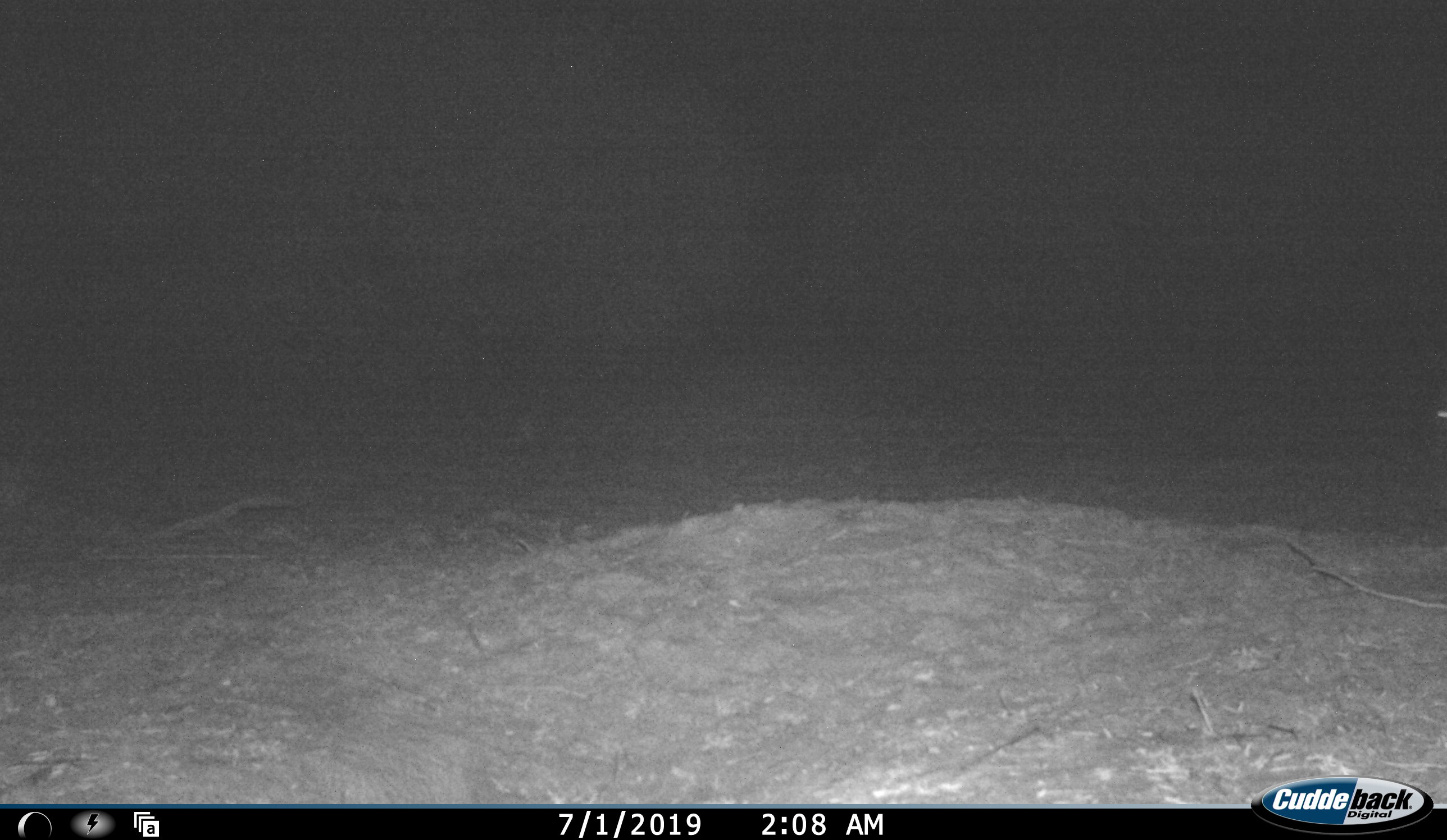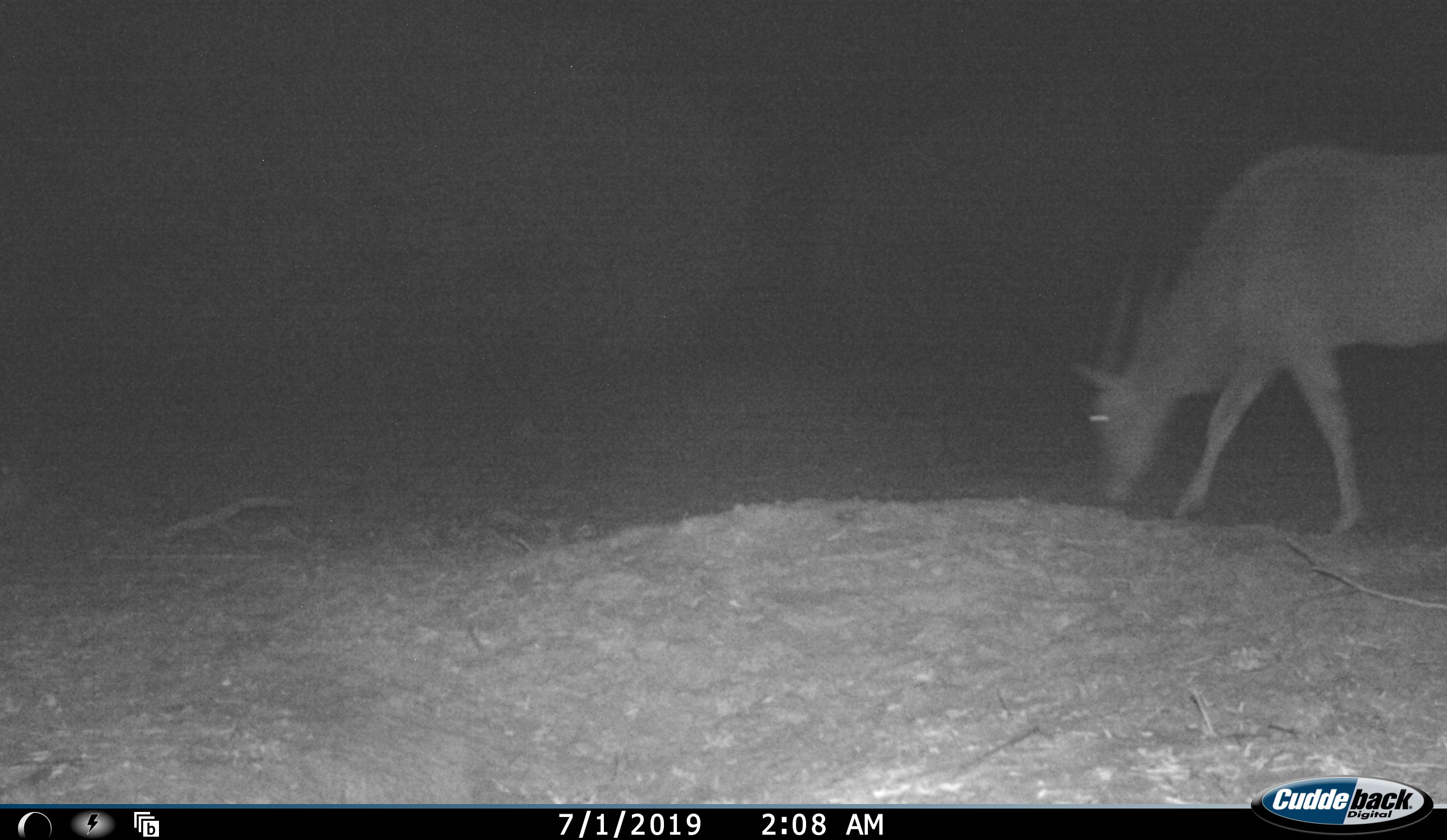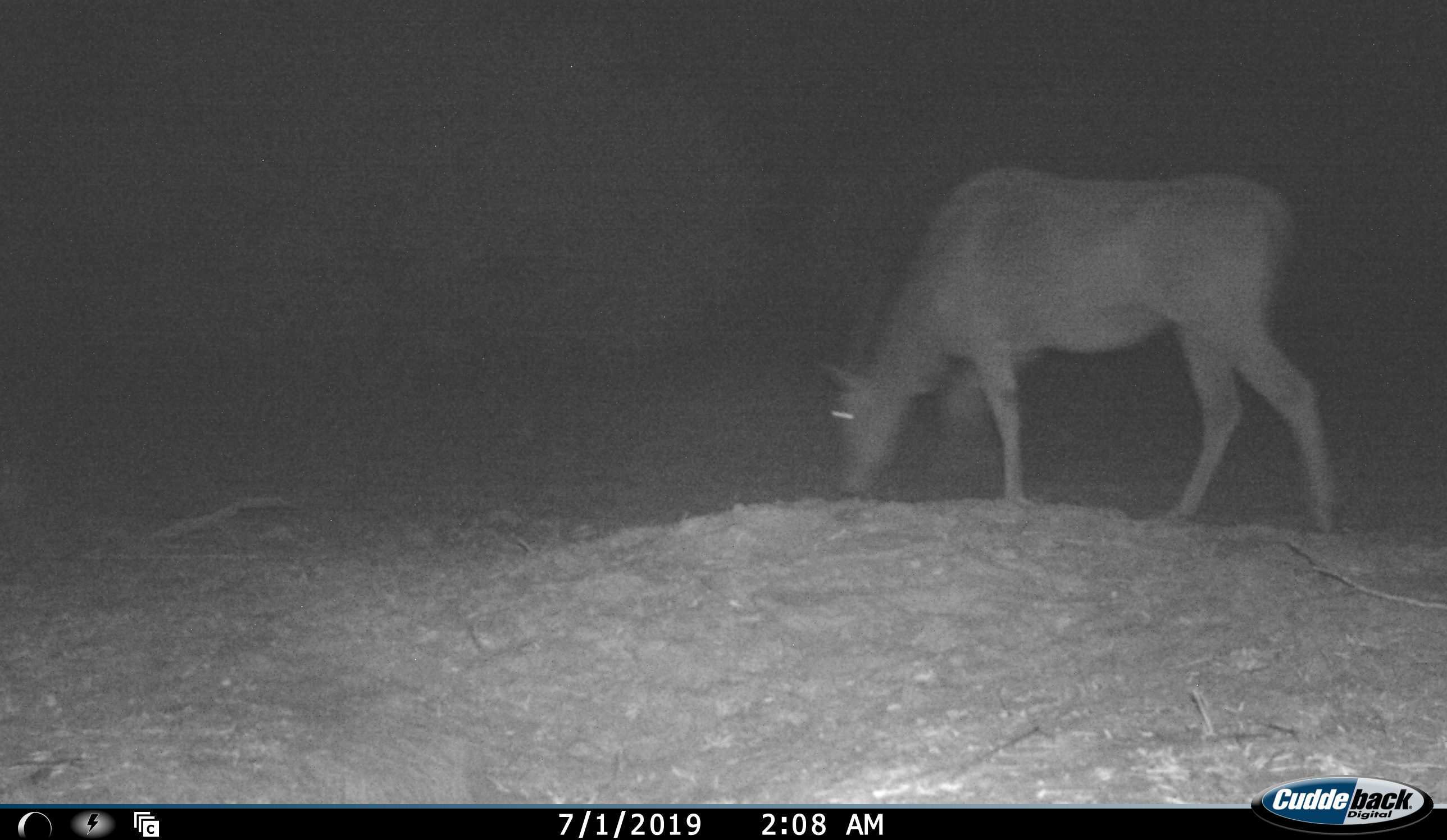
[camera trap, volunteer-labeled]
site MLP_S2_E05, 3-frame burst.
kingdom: Animalia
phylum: Chordata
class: Mammalia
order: Artiodactyla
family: Bovidae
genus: Tragelaphus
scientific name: Tragelaphus oryx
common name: eland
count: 1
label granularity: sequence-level